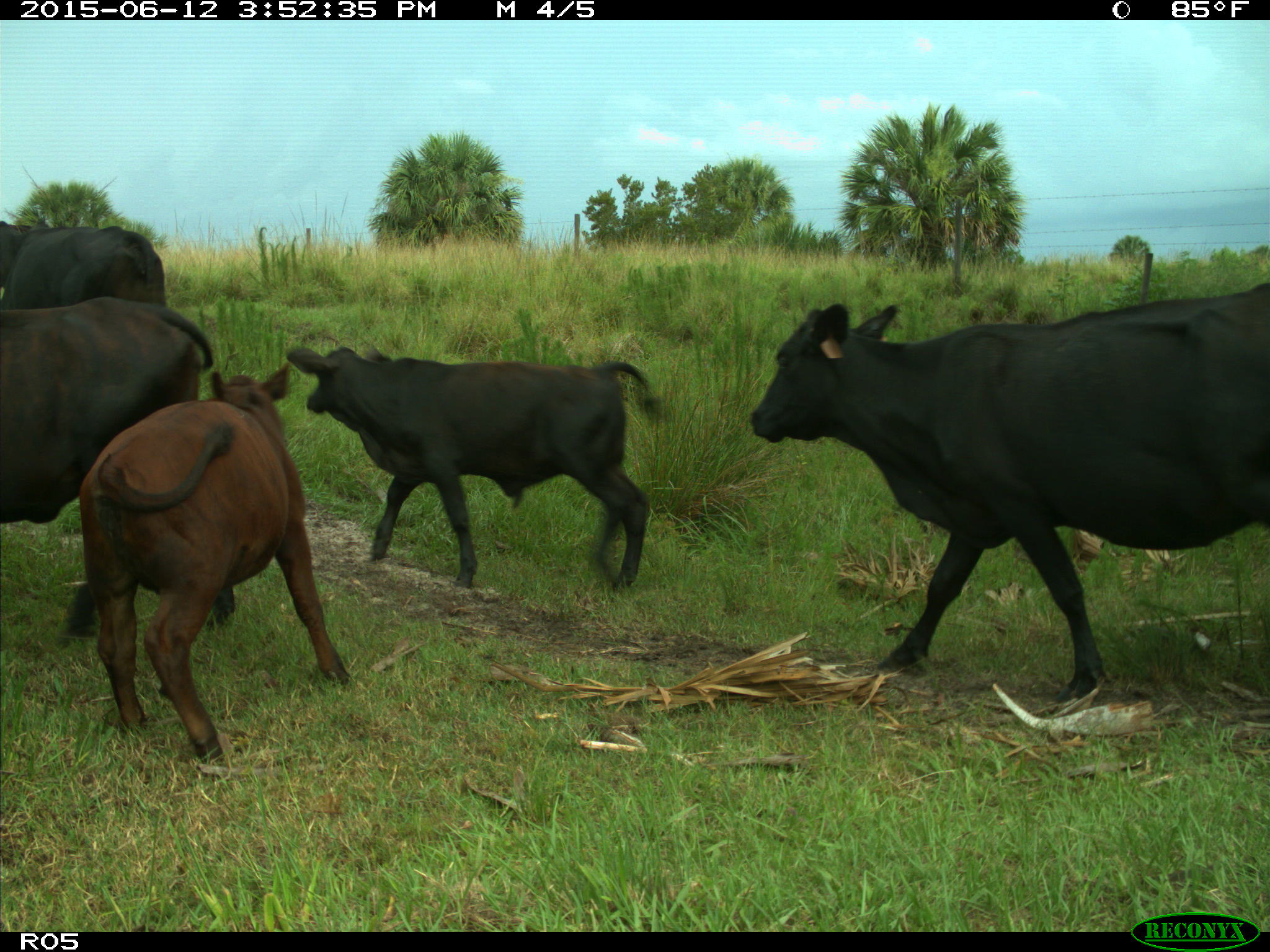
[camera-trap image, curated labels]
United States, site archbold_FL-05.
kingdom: Animalia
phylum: Chordata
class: Mammalia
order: Artiodactyla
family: Bovidae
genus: Bos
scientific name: Bos taurus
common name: domestic cow